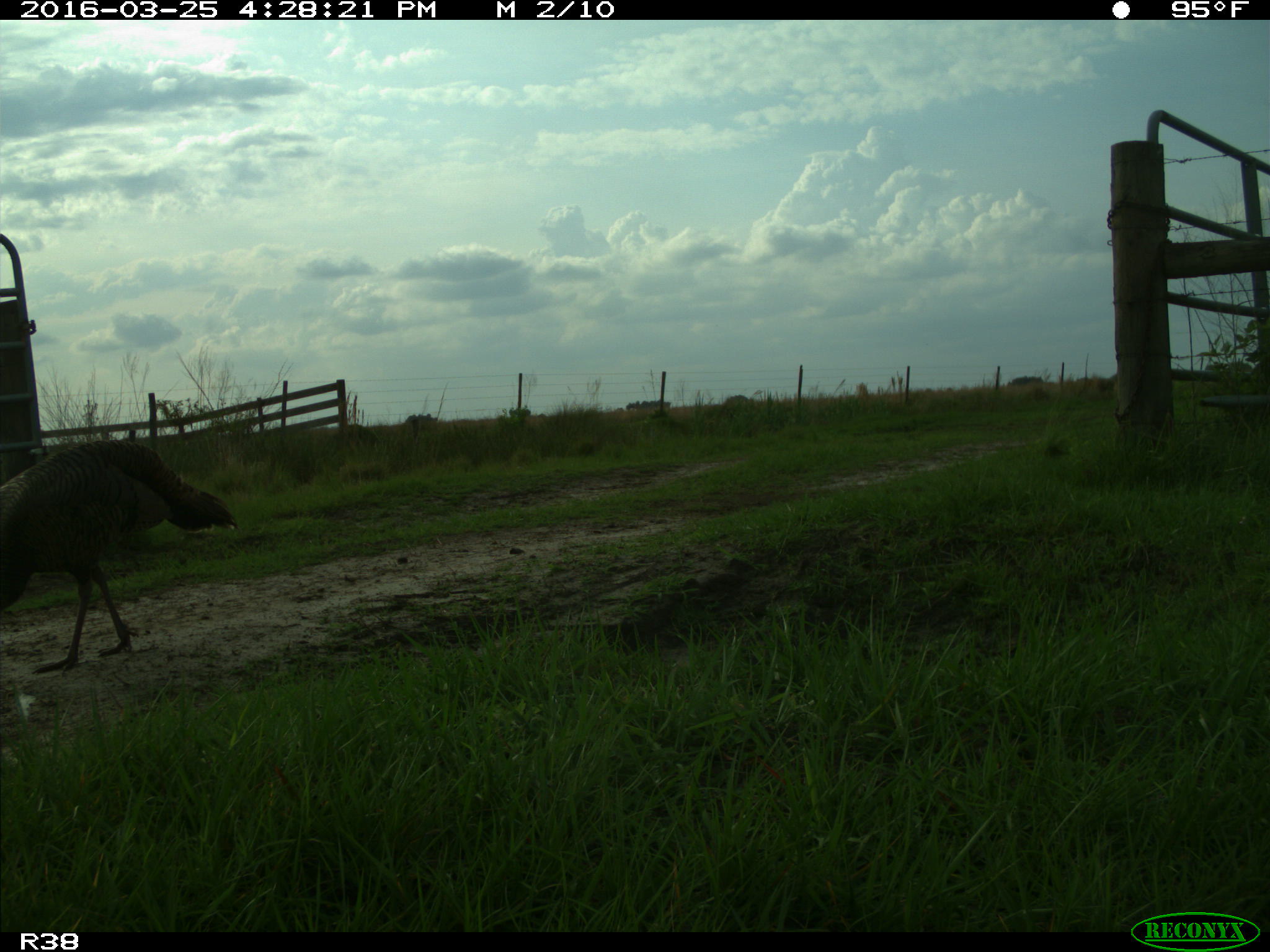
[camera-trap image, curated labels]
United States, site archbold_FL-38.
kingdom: Animalia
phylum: Chordata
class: Aves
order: Galliformes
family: Phasianidae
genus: Meleagris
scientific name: Meleagris gallopavo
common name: wild turkey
Meleagris gallopavo (wild turkey).